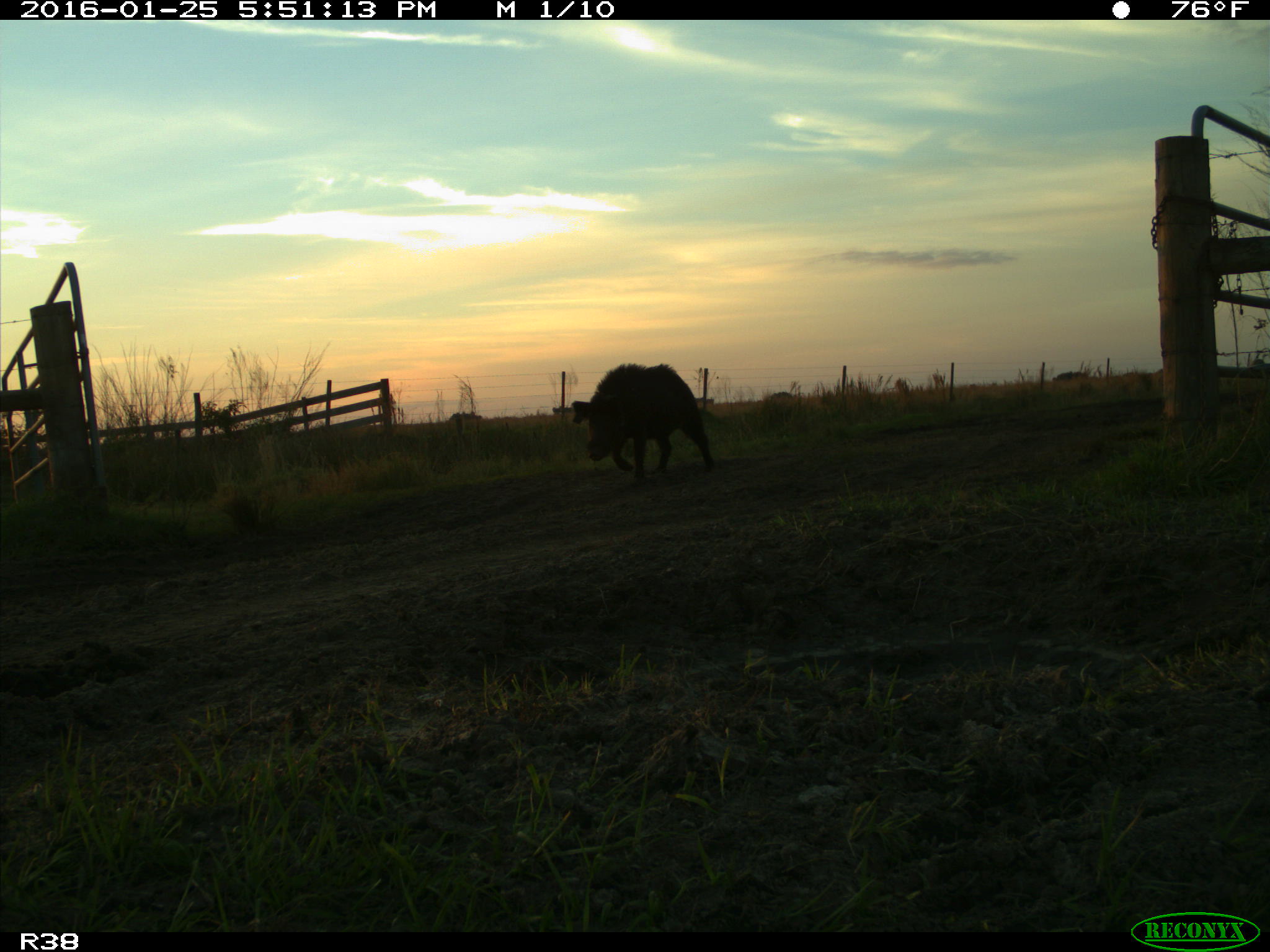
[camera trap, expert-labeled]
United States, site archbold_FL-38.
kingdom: Animalia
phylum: Chordata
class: Mammalia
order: Artiodactyla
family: Suidae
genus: Sus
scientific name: Sus scrofa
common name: wild boar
Sus scrofa (wild boar).